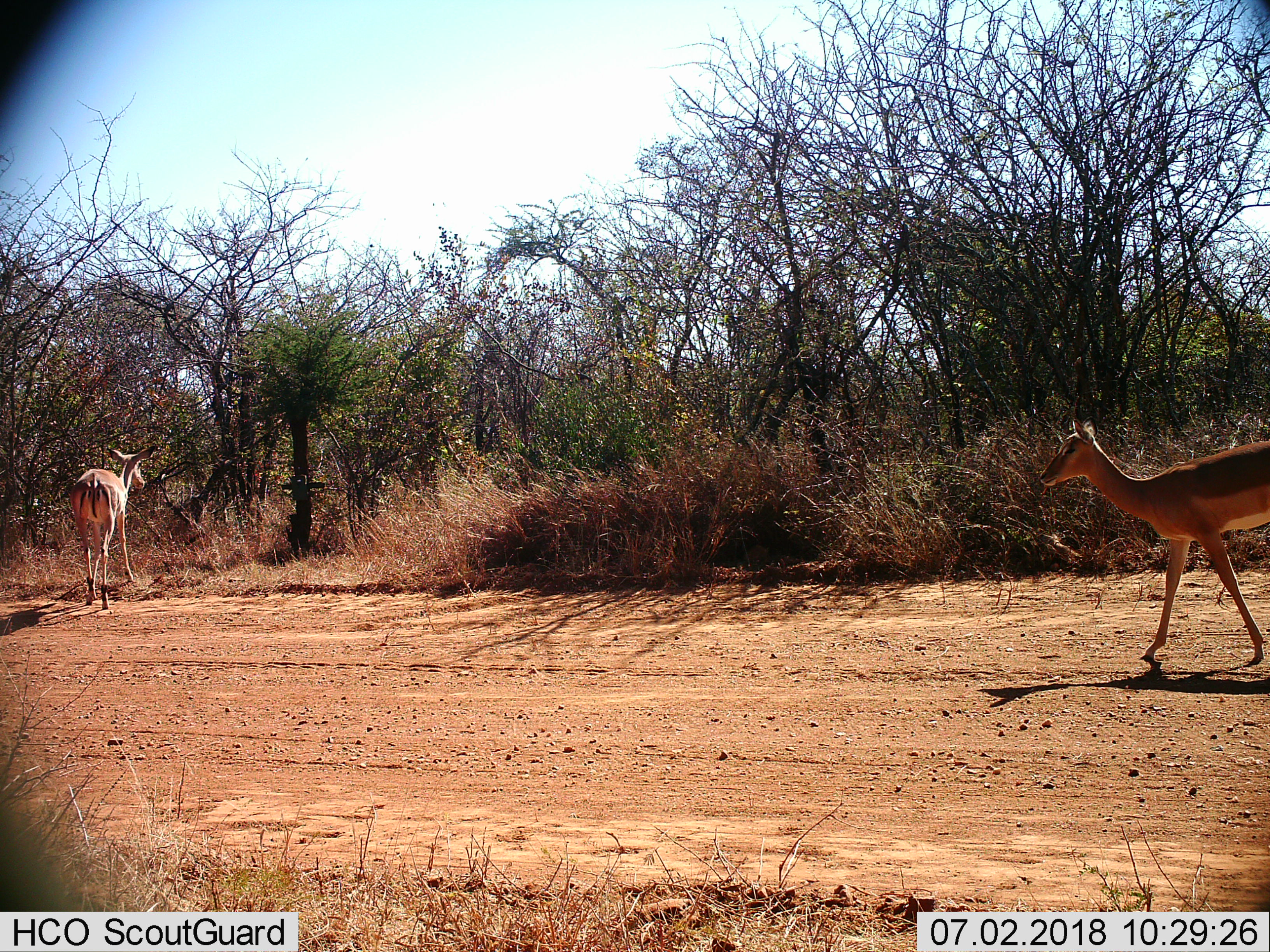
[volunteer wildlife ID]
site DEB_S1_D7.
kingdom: Animalia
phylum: Chordata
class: Mammalia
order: Artiodactyla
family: Bovidae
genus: Aepyceros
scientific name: Aepyceros melampus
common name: impala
Impala (Aepyceros melampus), count 2. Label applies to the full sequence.